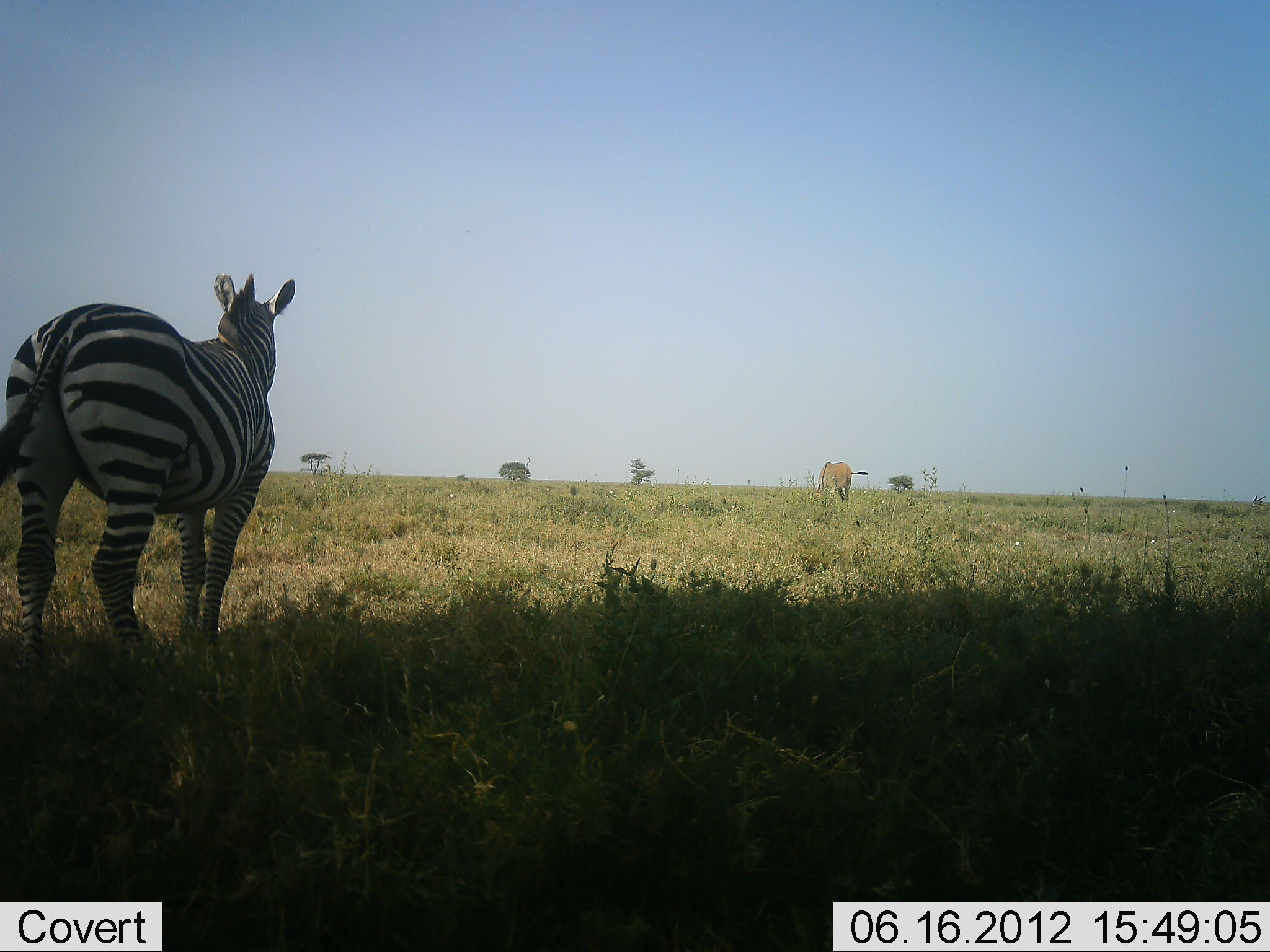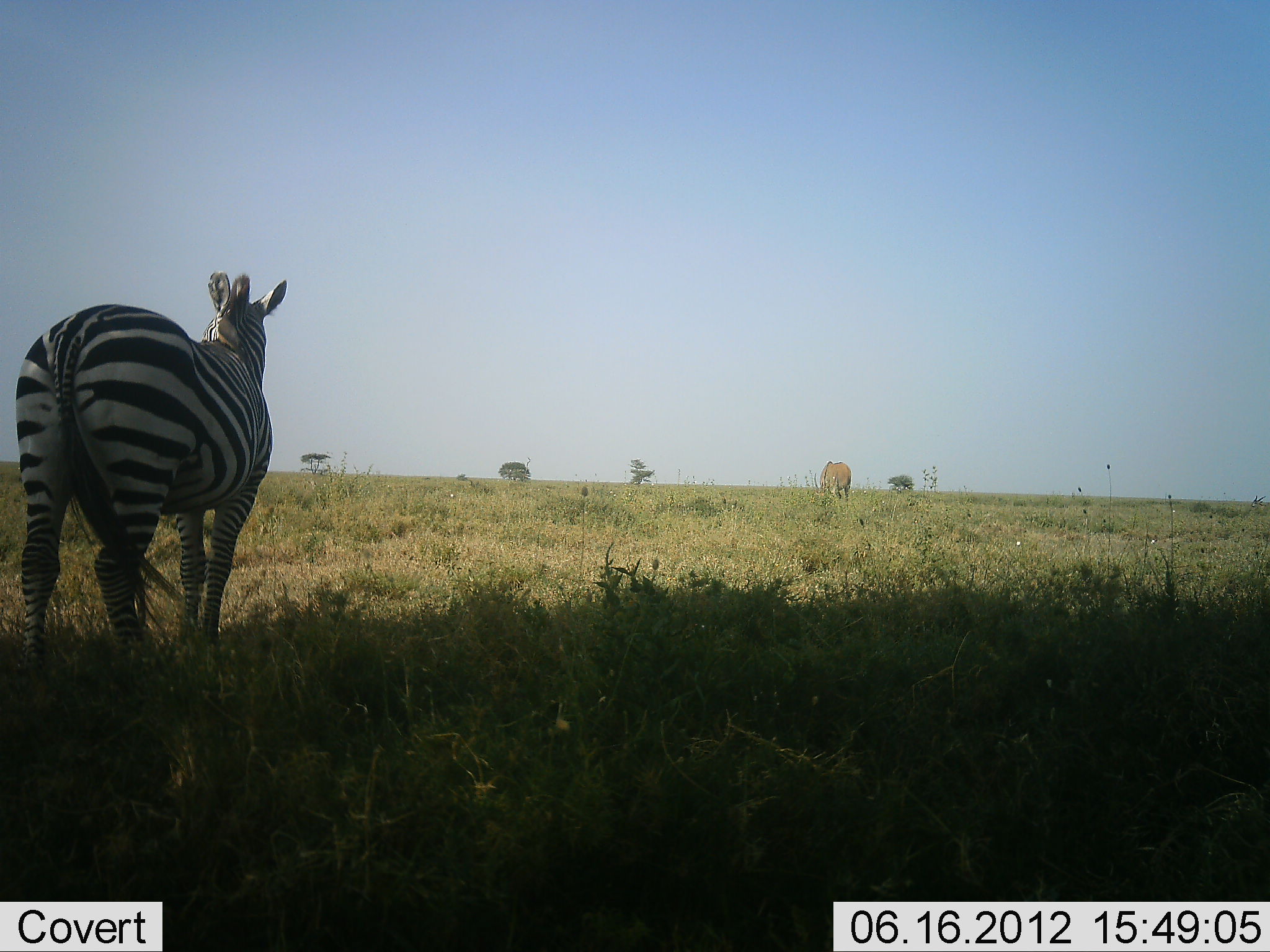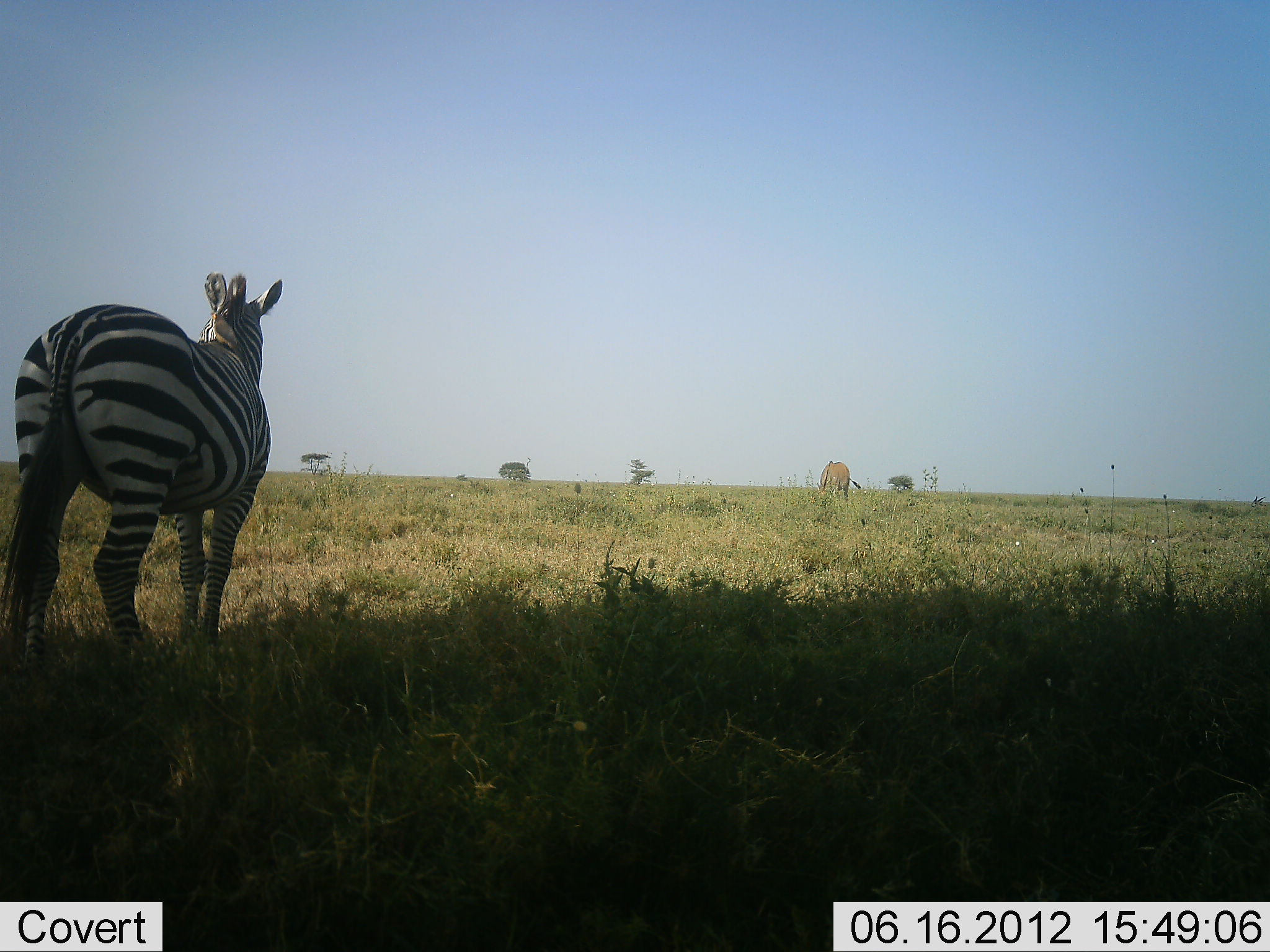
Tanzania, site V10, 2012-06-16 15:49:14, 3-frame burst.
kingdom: Animalia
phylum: Chordata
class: Mammalia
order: Artiodactyla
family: Bovidae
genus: Tragelaphus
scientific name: Tragelaphus oryx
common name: eland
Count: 1.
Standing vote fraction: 11%.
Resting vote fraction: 0%.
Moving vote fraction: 0%.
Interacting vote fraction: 0%.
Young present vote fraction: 0%.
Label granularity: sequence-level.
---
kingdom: Animalia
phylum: Chordata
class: Mammalia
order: Perissodactyla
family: Equidae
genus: Equus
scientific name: Equus quagga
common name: plains zebra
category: zebra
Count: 1.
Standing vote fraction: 100%.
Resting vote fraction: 0%.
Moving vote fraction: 0%.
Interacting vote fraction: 0%.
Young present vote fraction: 0%.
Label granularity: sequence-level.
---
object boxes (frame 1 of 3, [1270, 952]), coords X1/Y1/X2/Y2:
animal: 0/271/295/698; 0/272/297/684; 811/461/869/503; 816/461/868/504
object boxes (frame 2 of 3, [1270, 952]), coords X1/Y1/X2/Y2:
animal: 13/270/287/682; 14/266/288/675; 813/461/852/504; 814/461/852/505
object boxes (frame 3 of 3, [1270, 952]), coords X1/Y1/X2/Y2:
animal: 1/269/284/690; 0/270/285/678; 816/461/861/504; 817/461/862/503